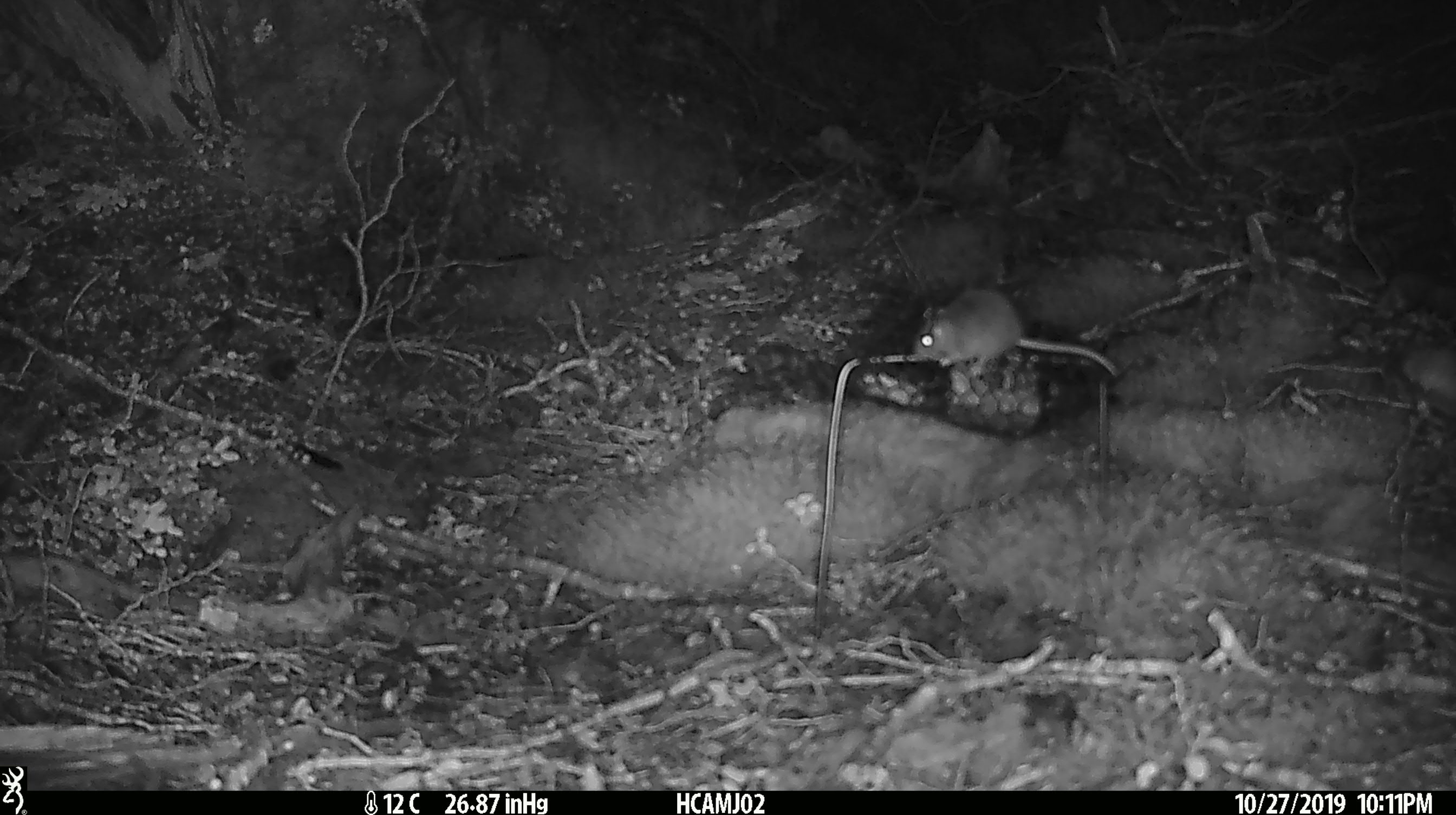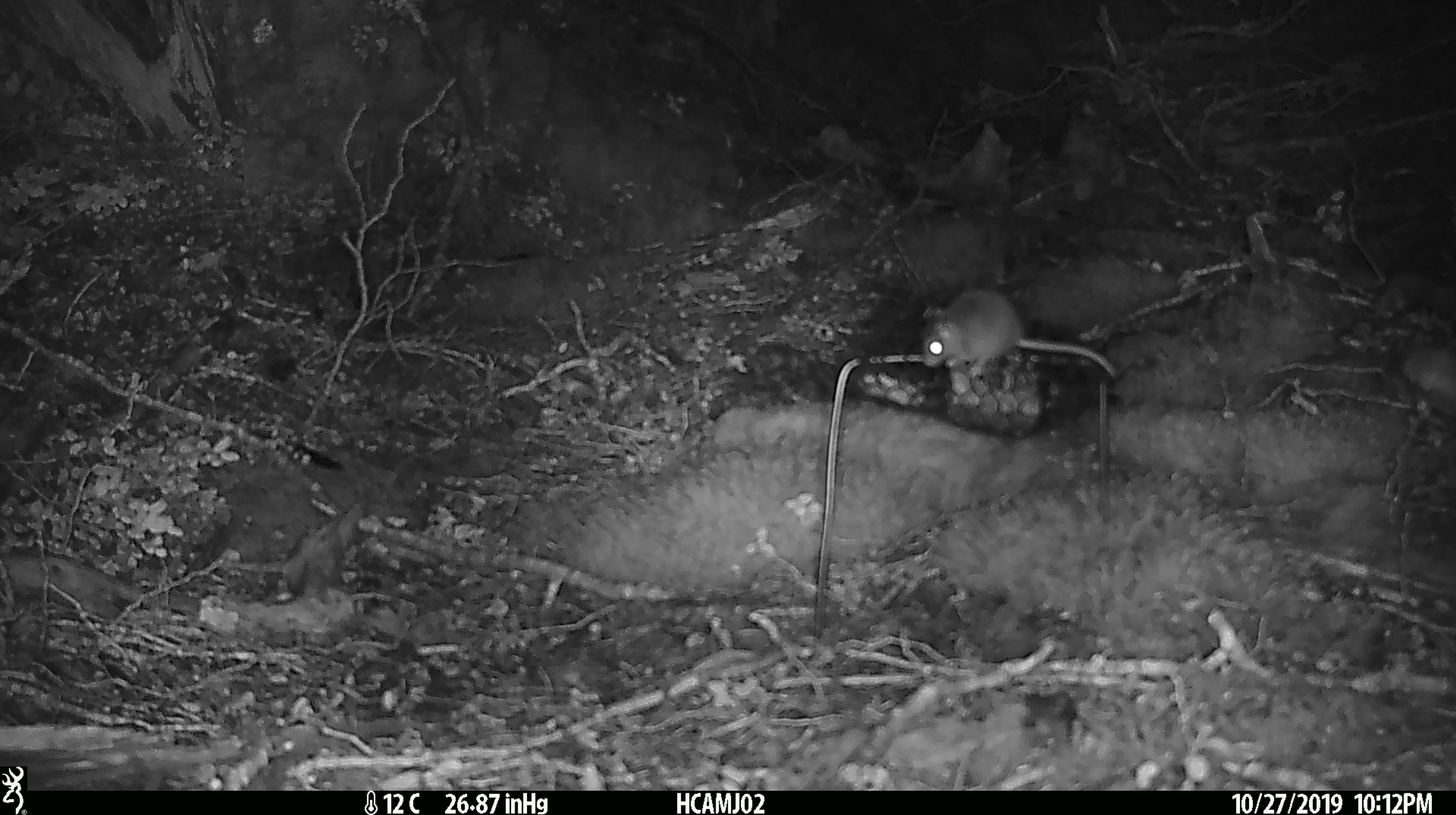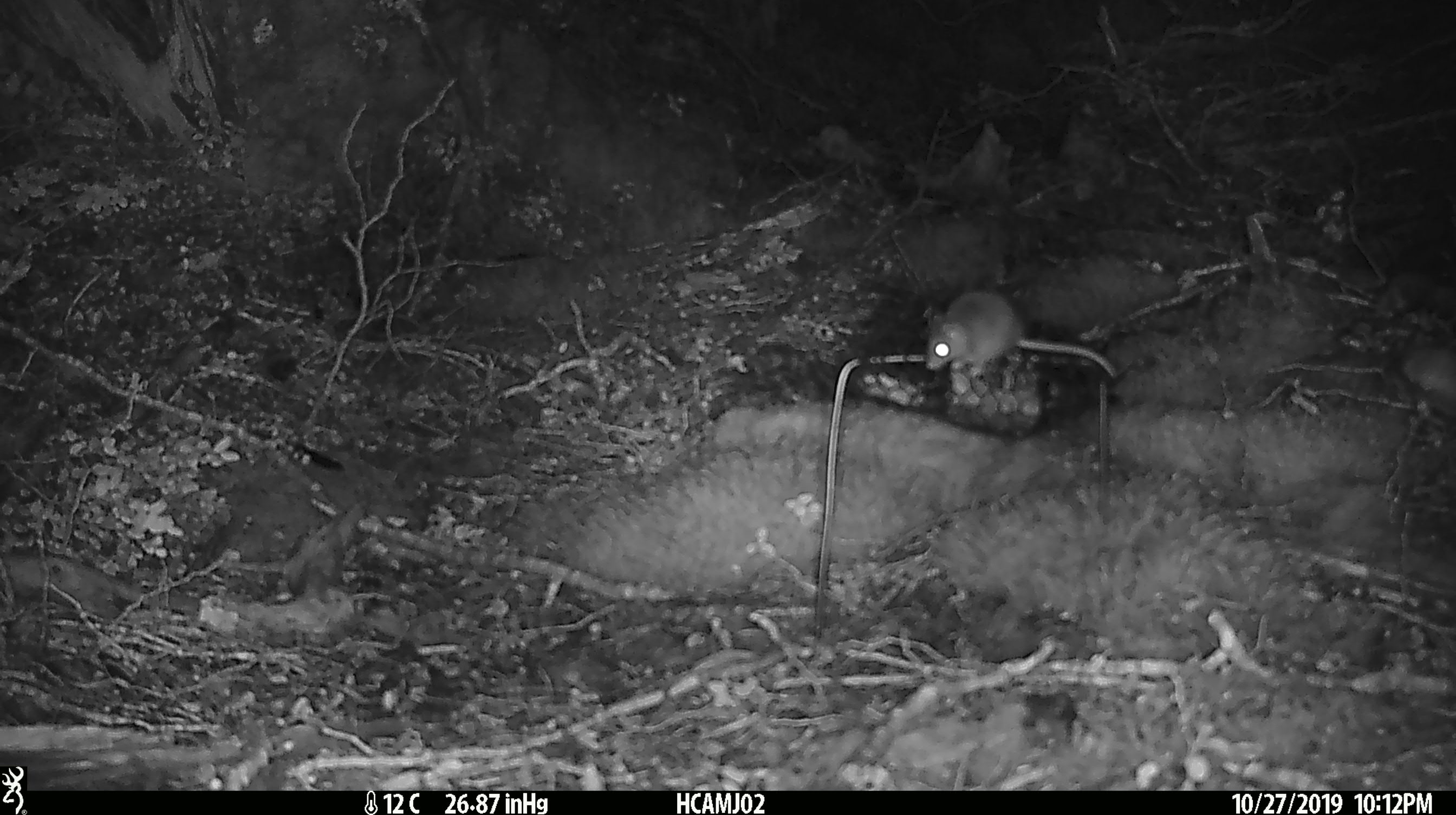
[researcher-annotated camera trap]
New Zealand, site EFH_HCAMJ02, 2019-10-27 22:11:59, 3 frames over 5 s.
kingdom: Animalia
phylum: Chordata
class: Mammalia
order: Rodentia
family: Muridae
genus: Mus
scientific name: Mus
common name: mouse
Mouse (Mus).